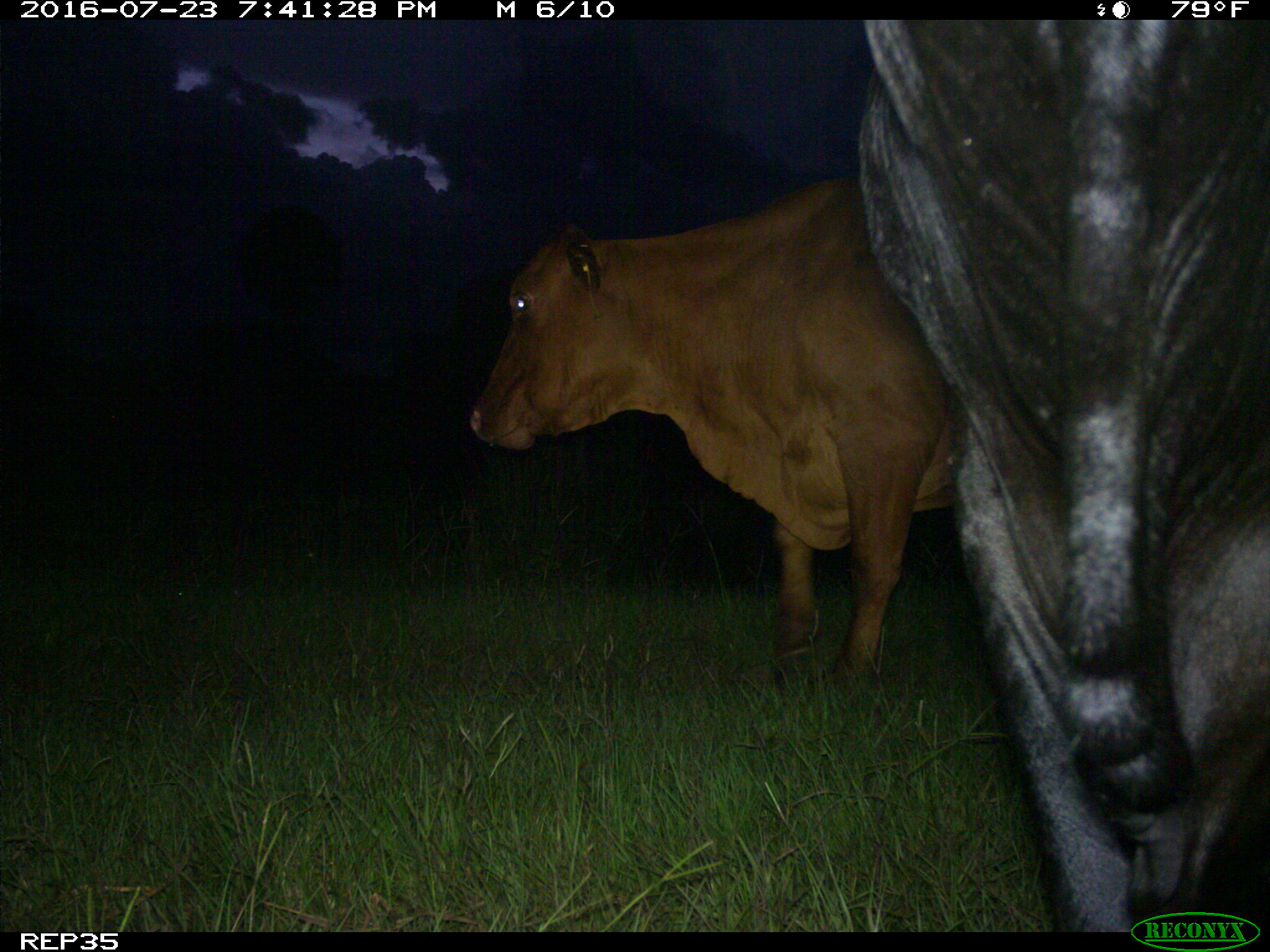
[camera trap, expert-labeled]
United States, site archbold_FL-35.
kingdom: Animalia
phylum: Chordata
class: Mammalia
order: Artiodactyla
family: Bovidae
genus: Bos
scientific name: Bos taurus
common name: domestic cow